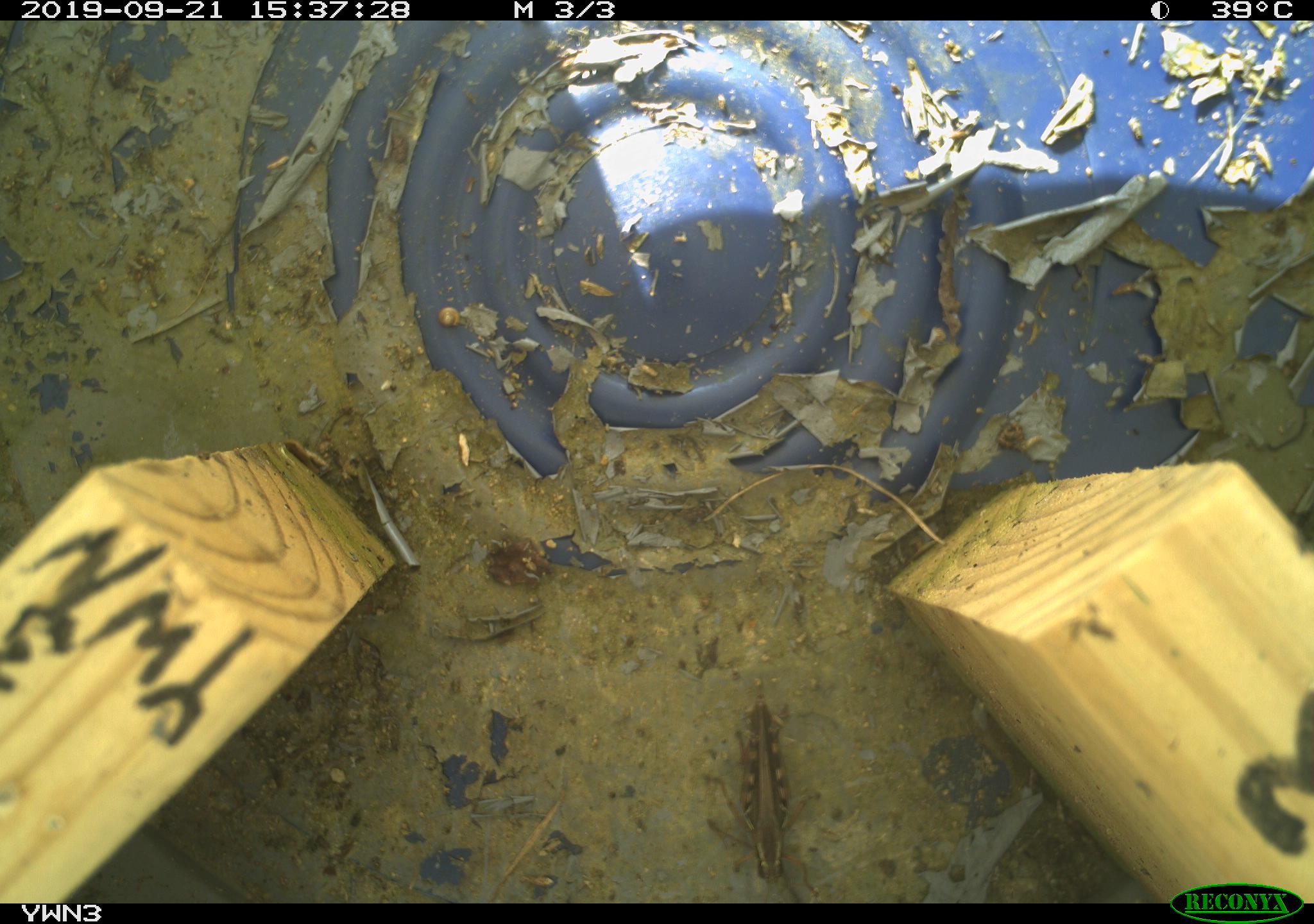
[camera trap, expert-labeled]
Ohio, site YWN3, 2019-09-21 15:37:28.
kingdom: Animalia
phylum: Chordata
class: Mammalia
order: Eulipotyphla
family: Soricidae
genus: Sorex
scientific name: Sorex cinereus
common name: masked shrew